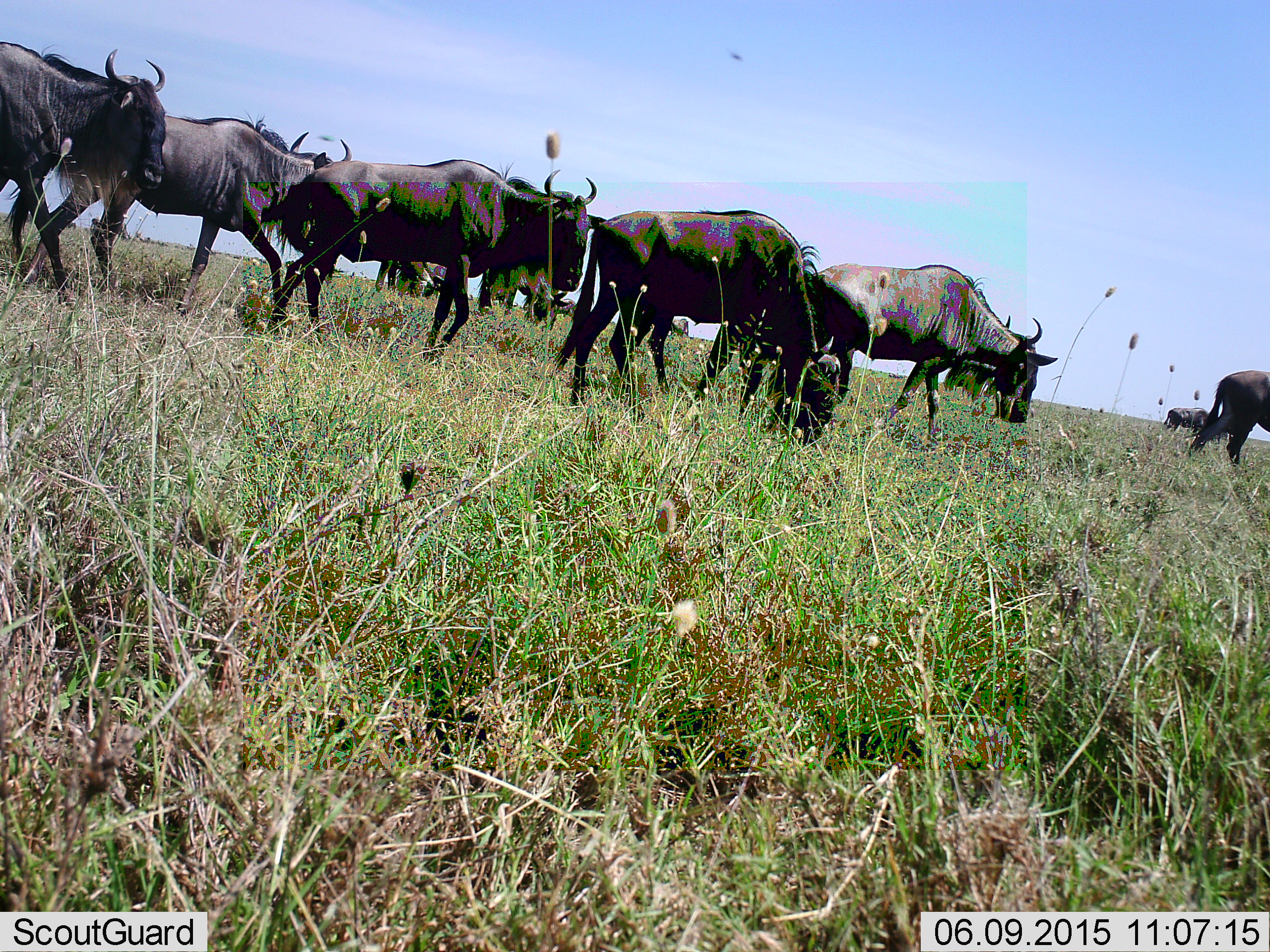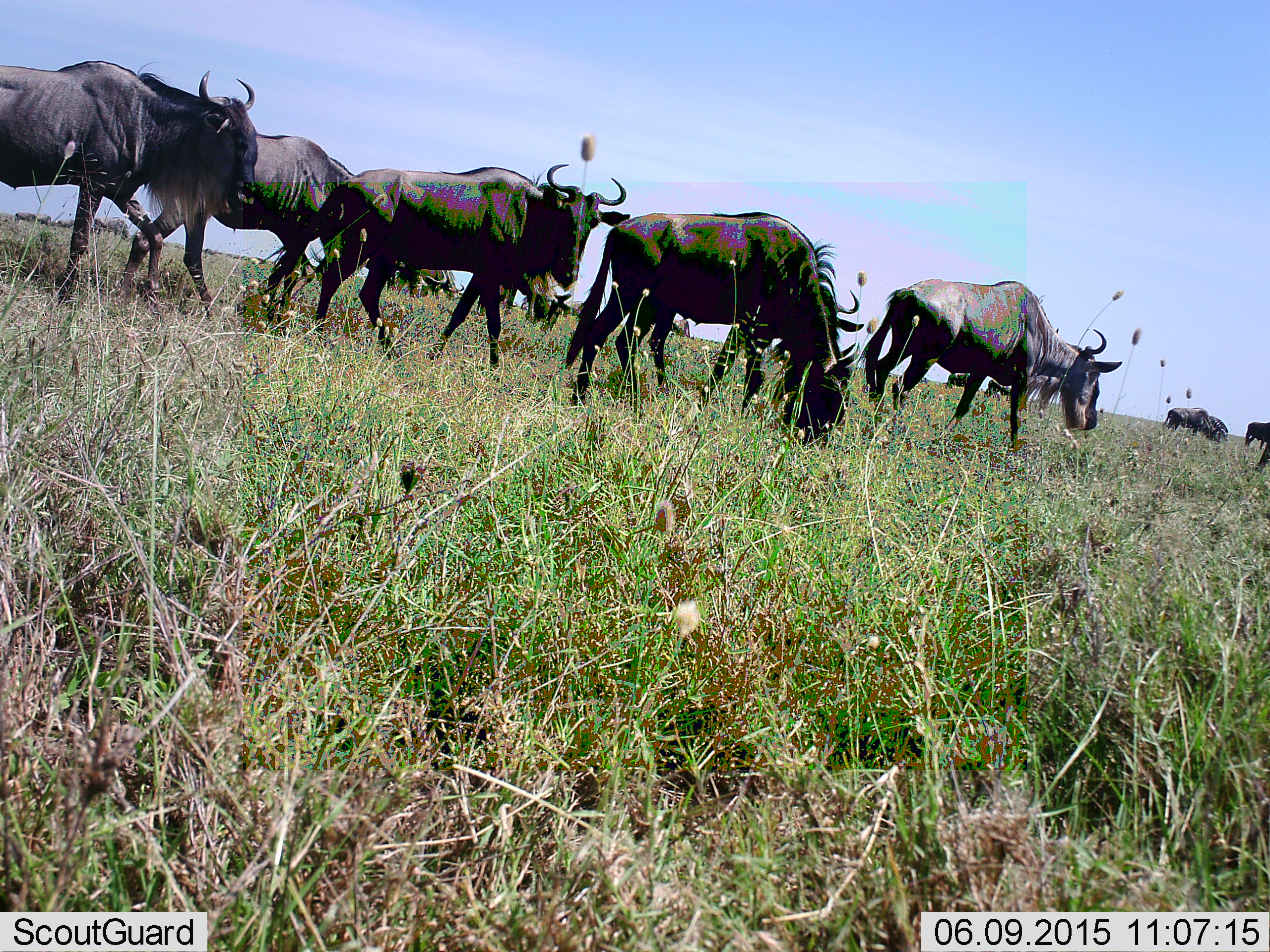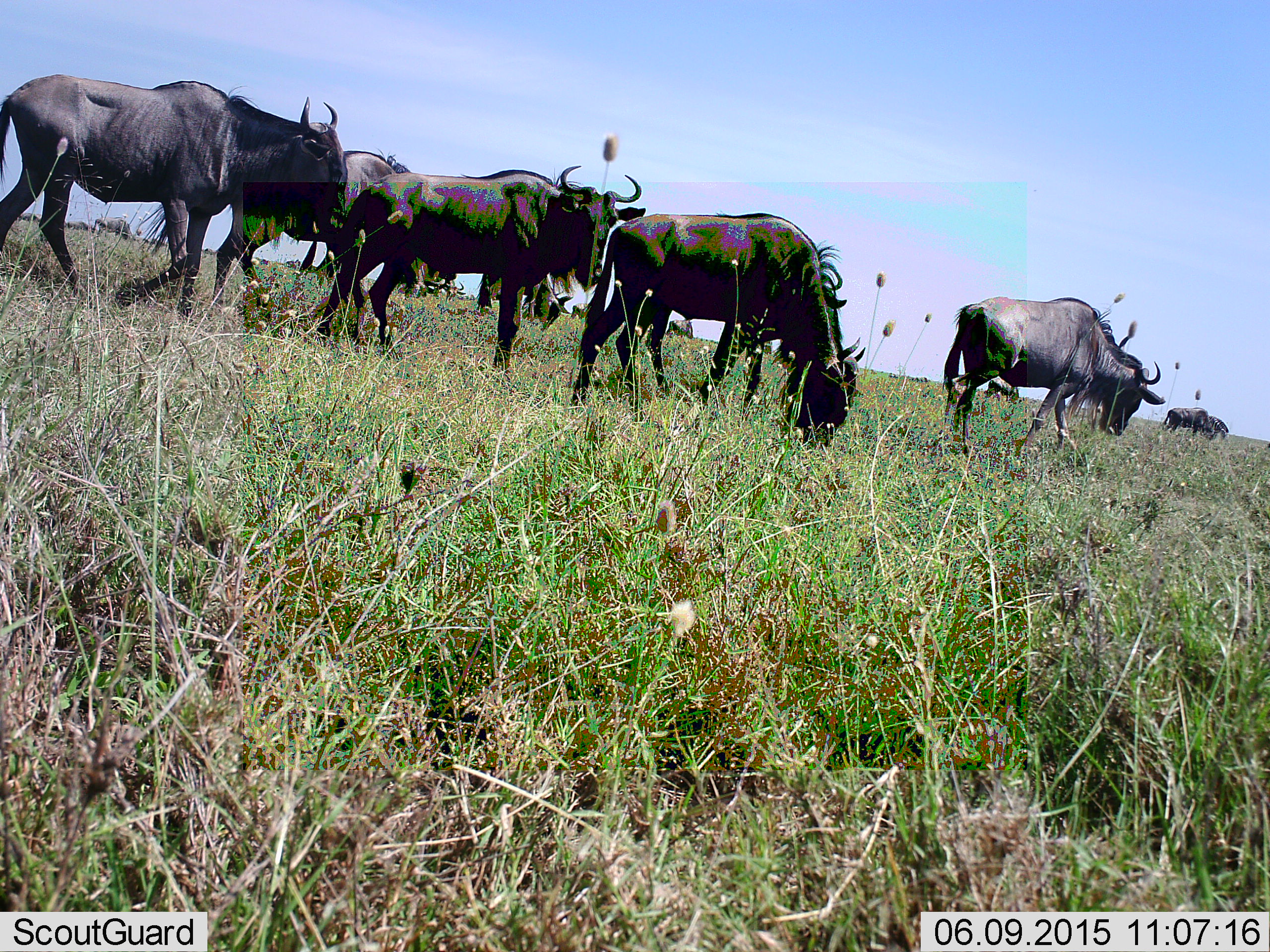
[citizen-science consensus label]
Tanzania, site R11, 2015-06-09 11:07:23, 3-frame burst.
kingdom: Animalia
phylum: Chordata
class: Mammalia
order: Artiodactyla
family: Bovidae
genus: Connochaetes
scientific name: Connochaetes taurinus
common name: blue wildebeest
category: wildebeest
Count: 11-50.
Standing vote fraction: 60%.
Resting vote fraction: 0%.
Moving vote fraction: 60%.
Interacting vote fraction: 0%.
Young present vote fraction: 0%.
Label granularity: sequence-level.